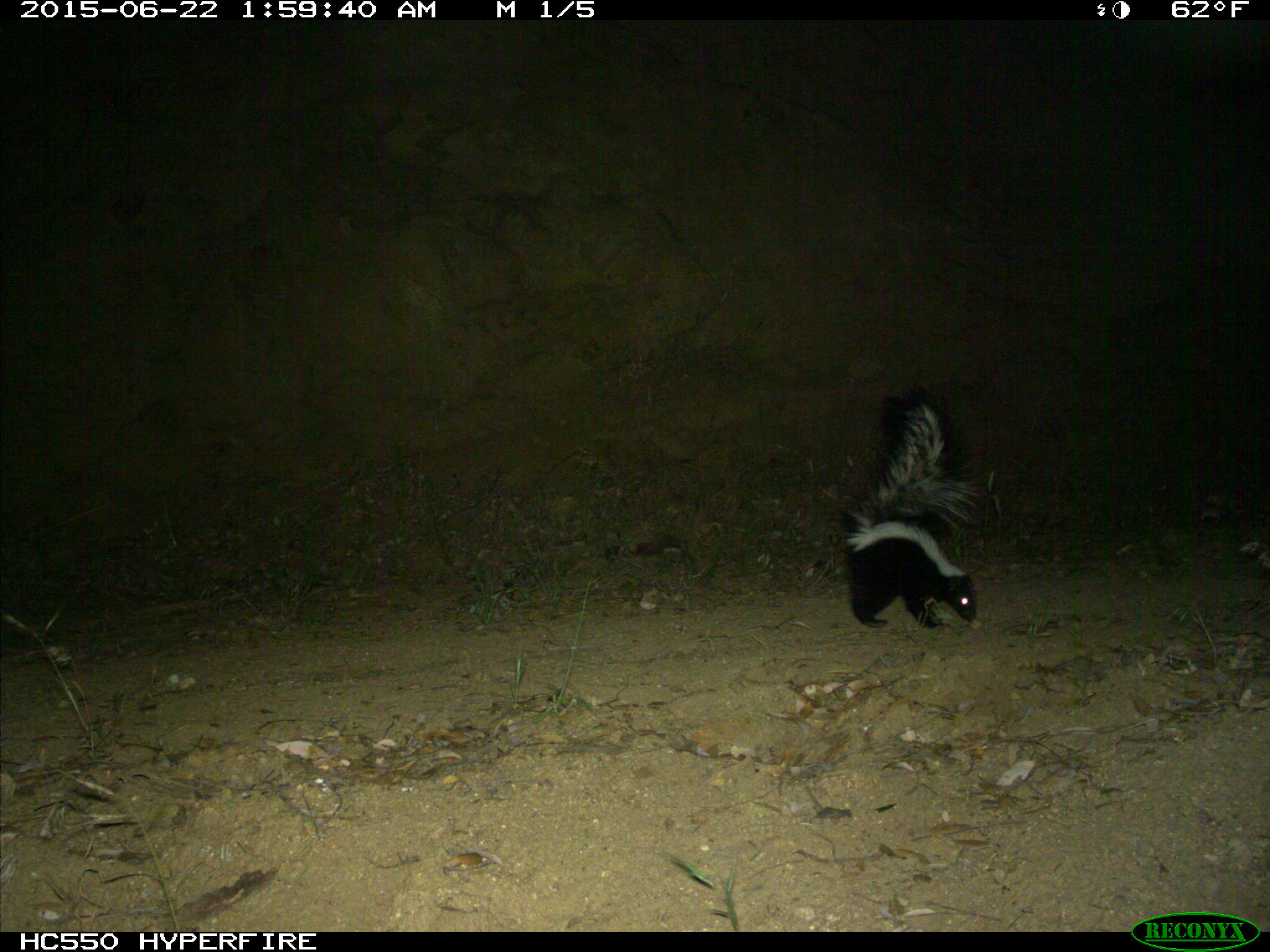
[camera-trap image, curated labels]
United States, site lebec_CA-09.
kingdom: Animalia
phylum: Chordata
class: Mammalia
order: Carnivora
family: Mephitidae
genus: Mephitis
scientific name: Mephitis mephitis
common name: striped skunk